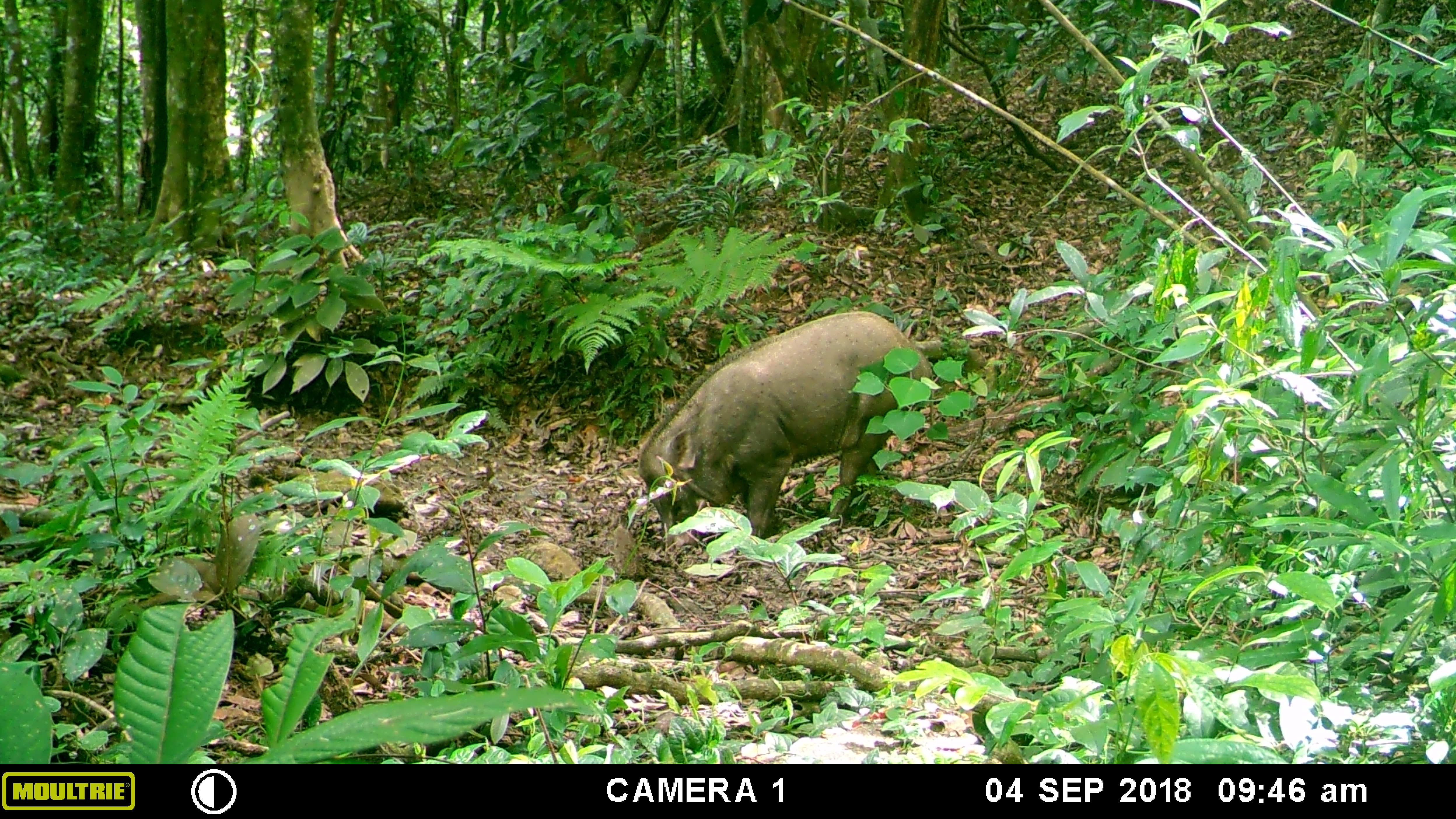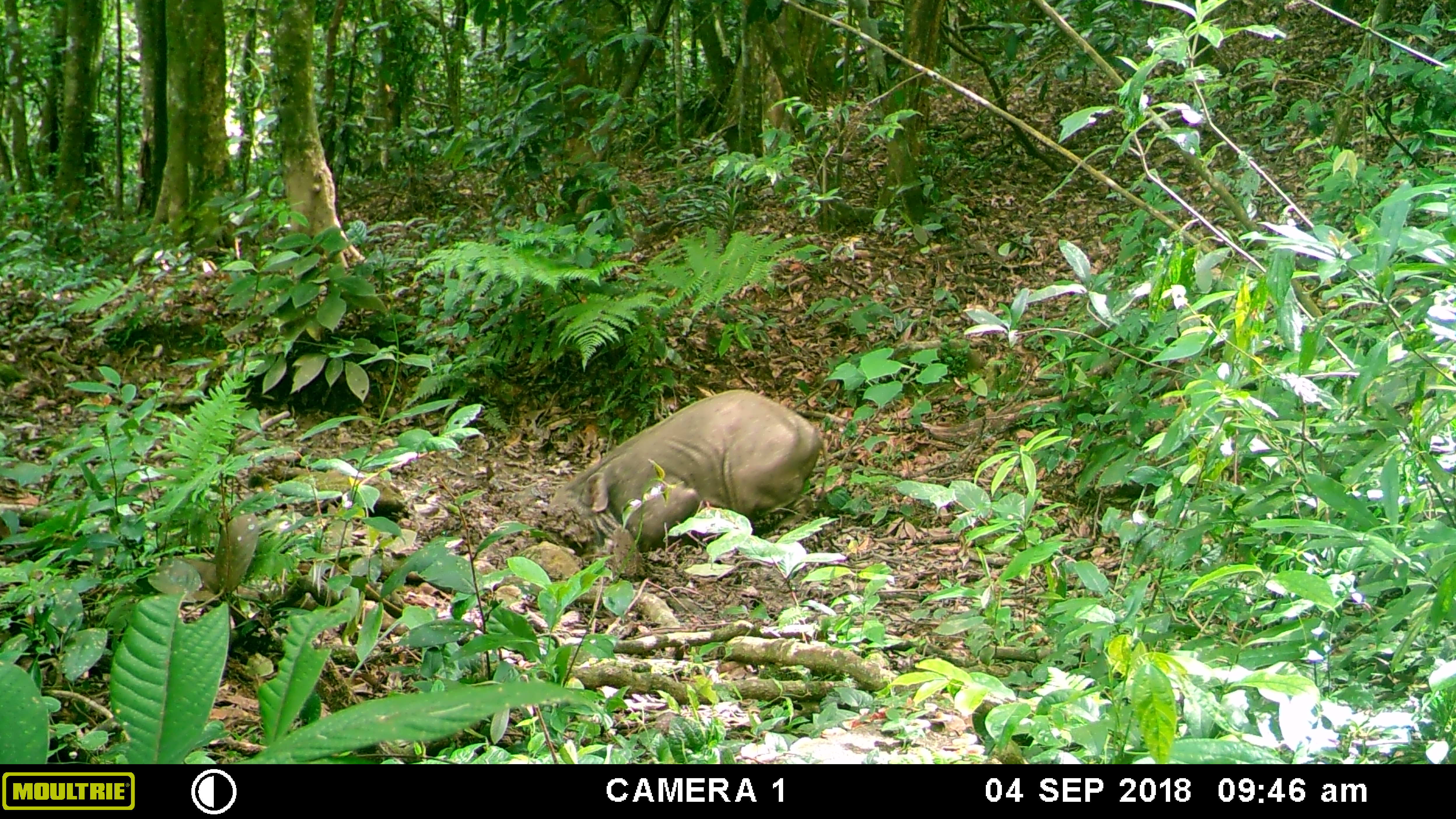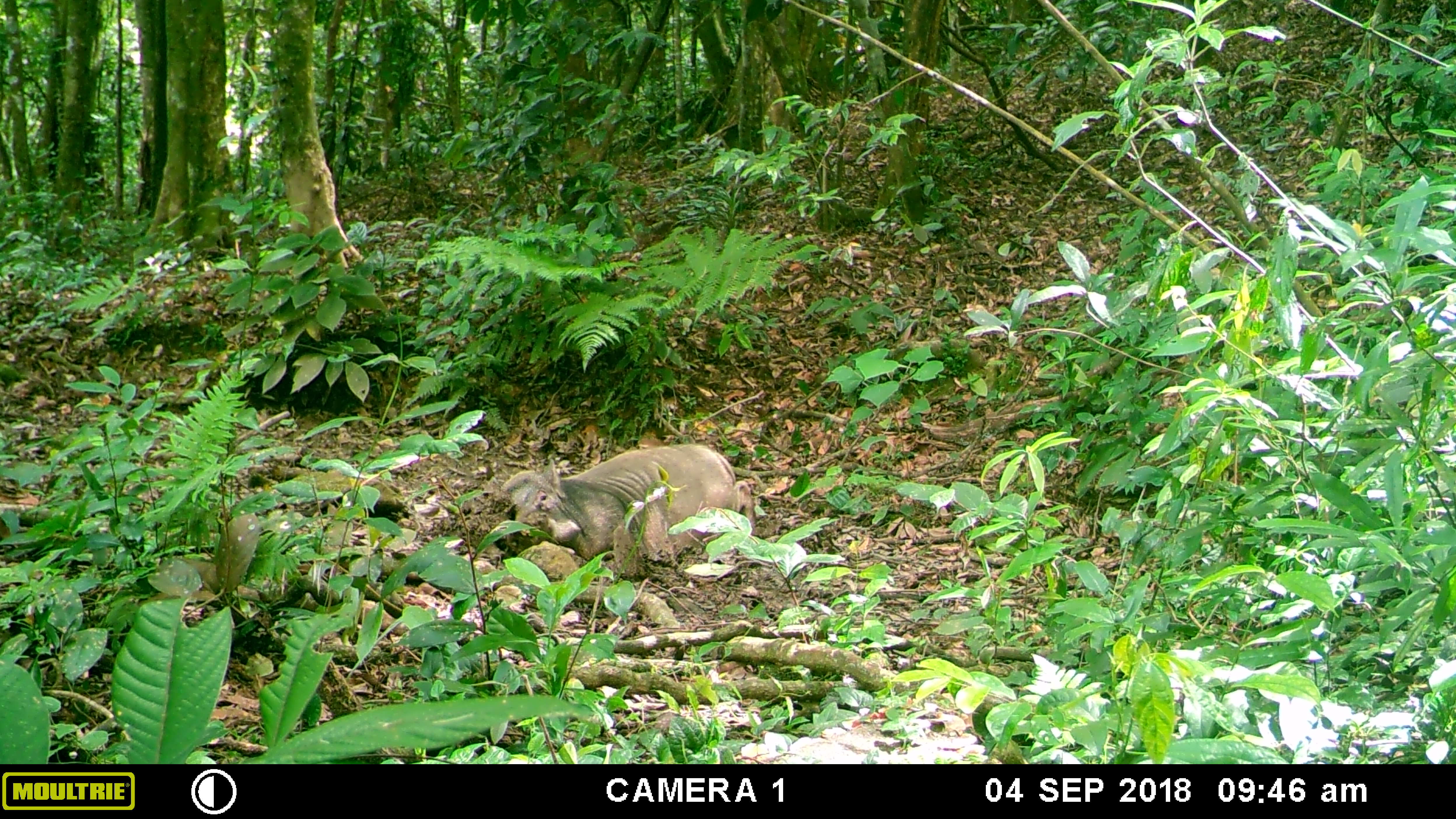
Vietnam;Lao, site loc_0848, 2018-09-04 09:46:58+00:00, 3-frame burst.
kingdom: Animalia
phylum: Chordata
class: Mammalia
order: Artiodactyla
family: Suidae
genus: Sus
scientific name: Sus scrofa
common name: eurasian wild pig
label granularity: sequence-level